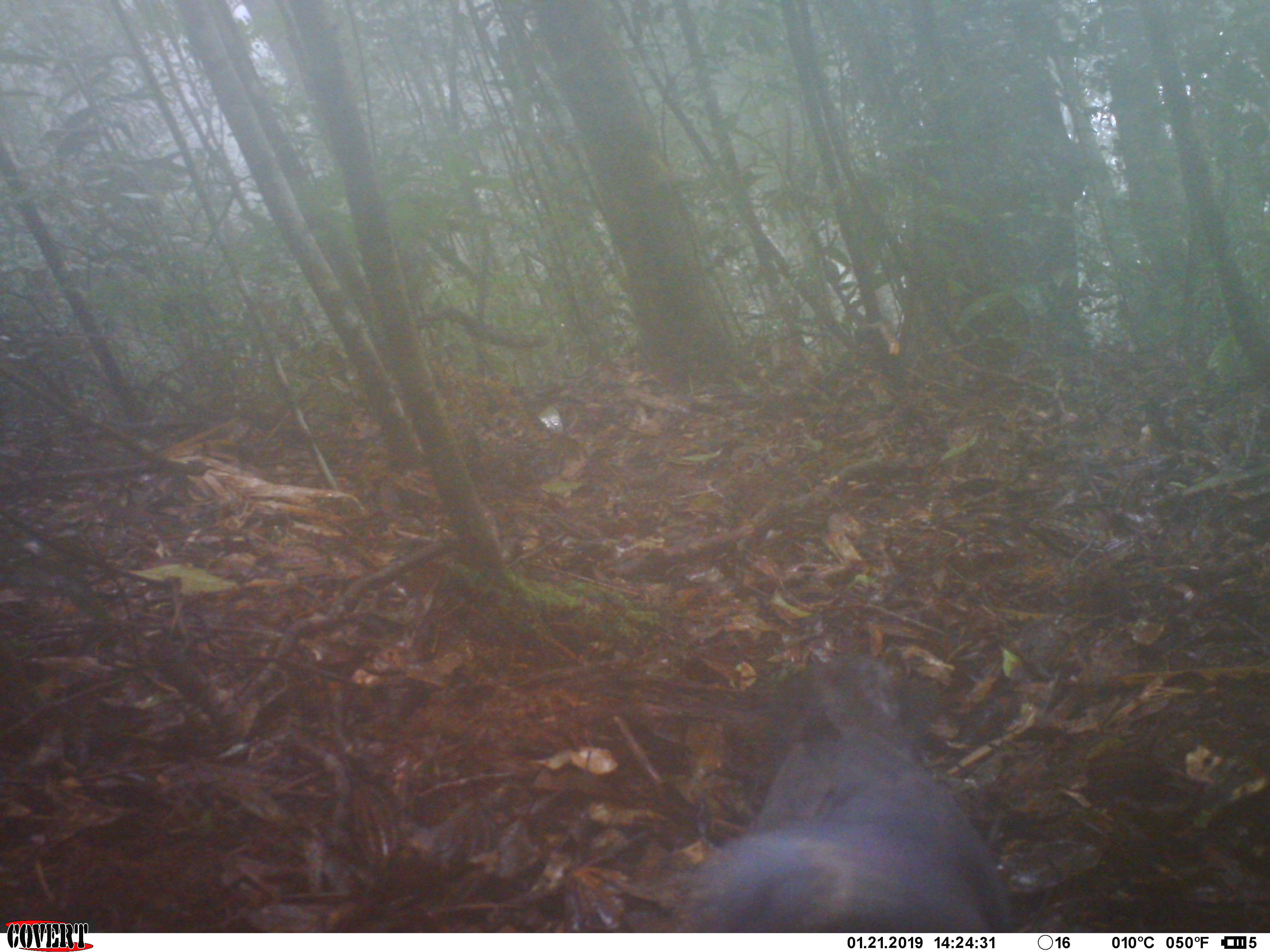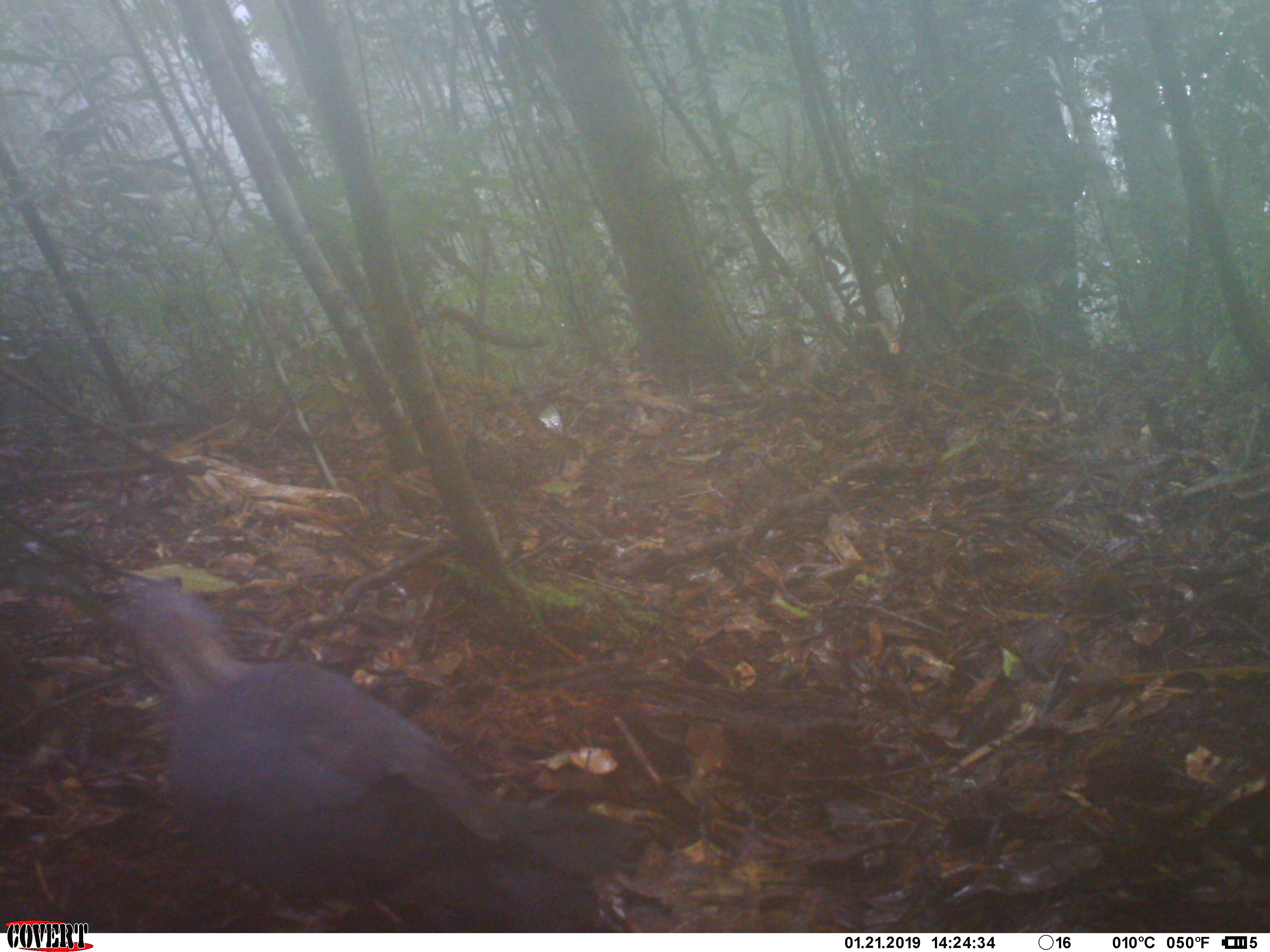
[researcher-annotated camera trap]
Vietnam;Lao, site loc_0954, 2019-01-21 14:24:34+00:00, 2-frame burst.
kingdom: Animalia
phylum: Chordata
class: Aves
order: Columbiformes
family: Columbidae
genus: Ducula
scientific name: Ducula badia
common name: mountain imperial pigeon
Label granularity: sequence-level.